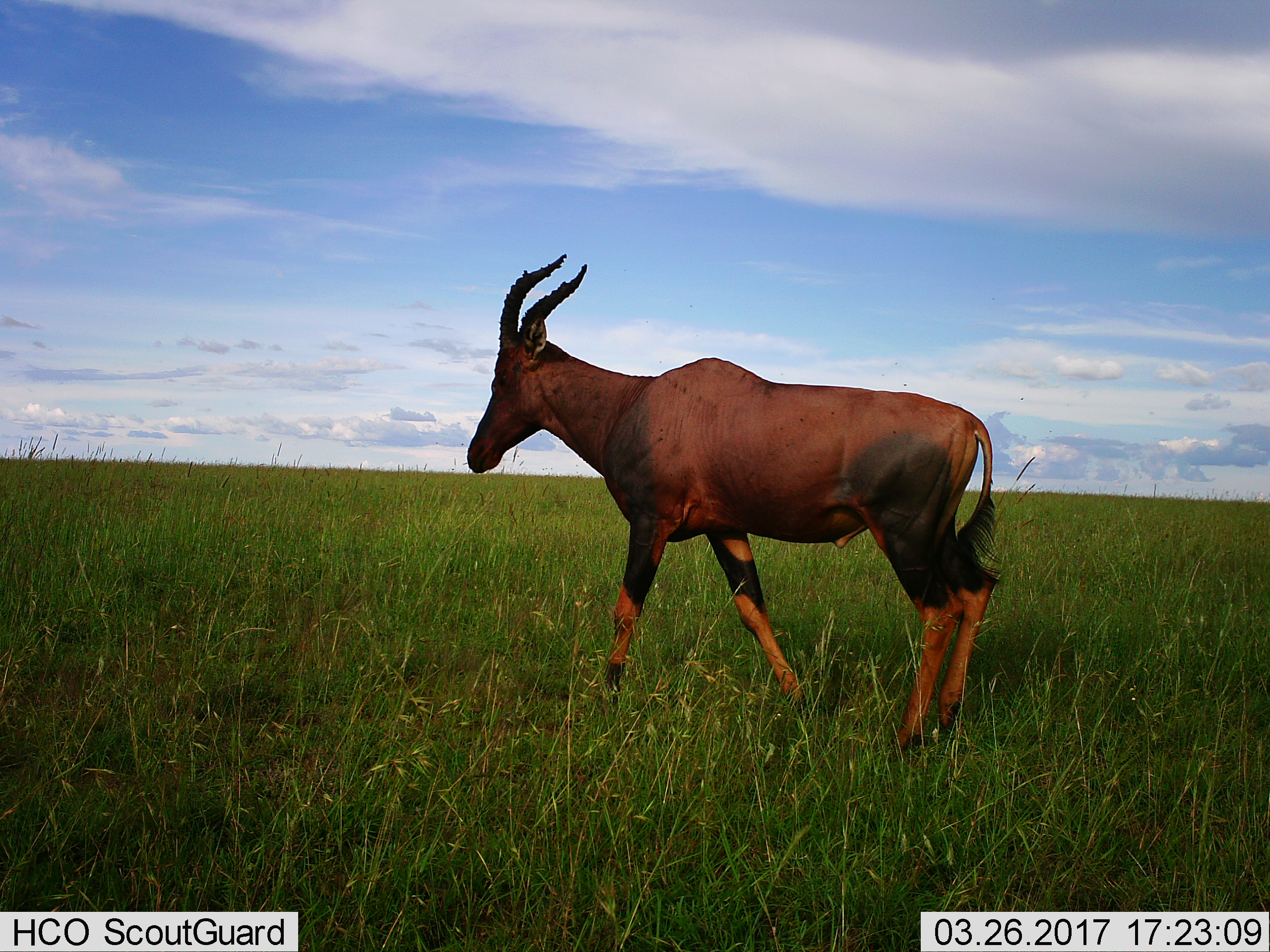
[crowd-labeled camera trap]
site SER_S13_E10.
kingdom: Animalia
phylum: Chordata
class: Mammalia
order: Artiodactyla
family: Bovidae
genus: Damaliscus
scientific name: Damaliscus lunatus jimela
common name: topi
Topi (Damaliscus lunatus jimela), count 1. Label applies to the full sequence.